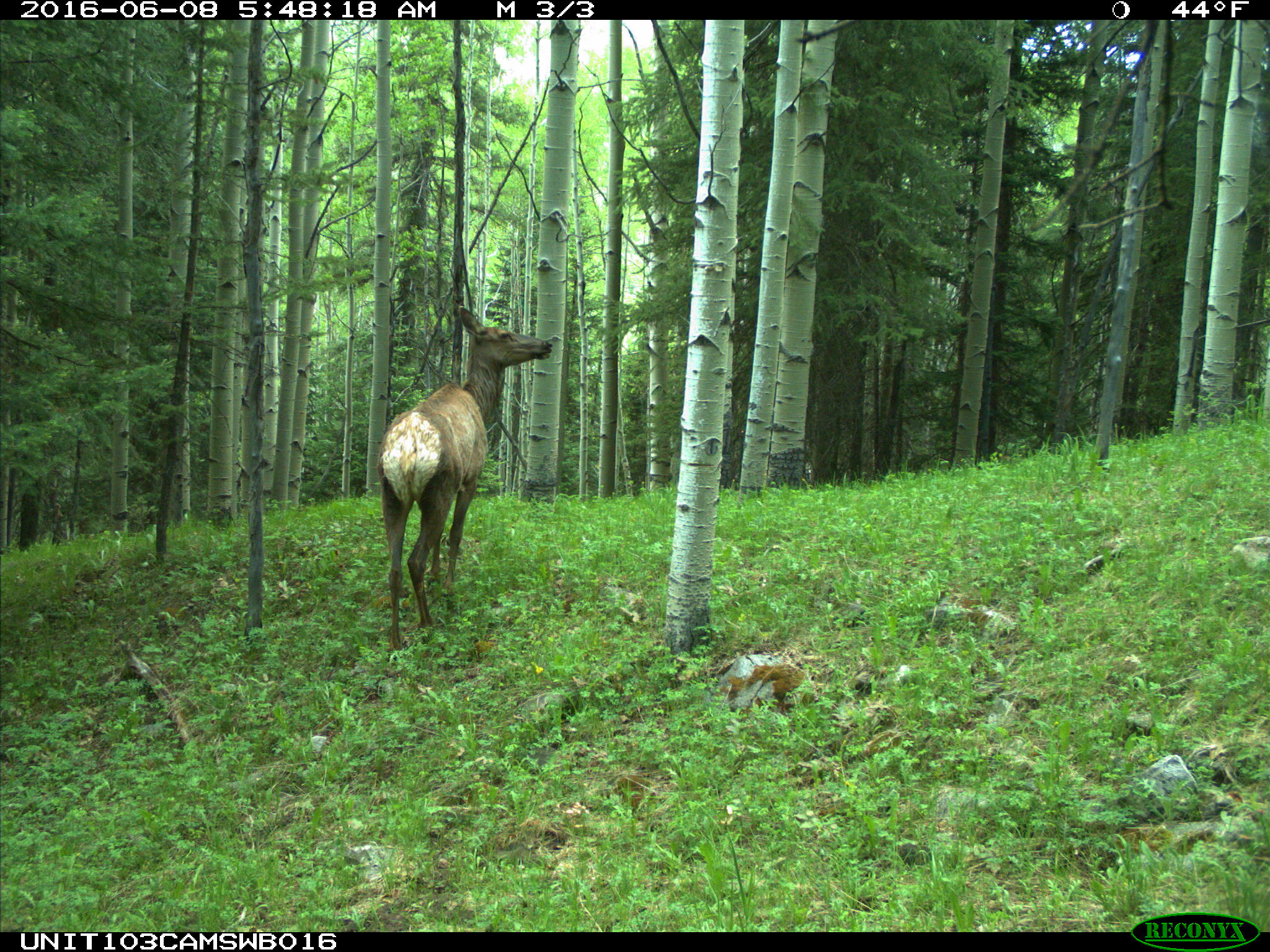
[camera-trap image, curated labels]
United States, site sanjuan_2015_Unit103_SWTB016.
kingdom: Animalia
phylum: Chordata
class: Mammalia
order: Artiodactyla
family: Cervidae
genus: Cervus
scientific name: Cervus elaphus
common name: red deer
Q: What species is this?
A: Cervus elaphus (red deer).